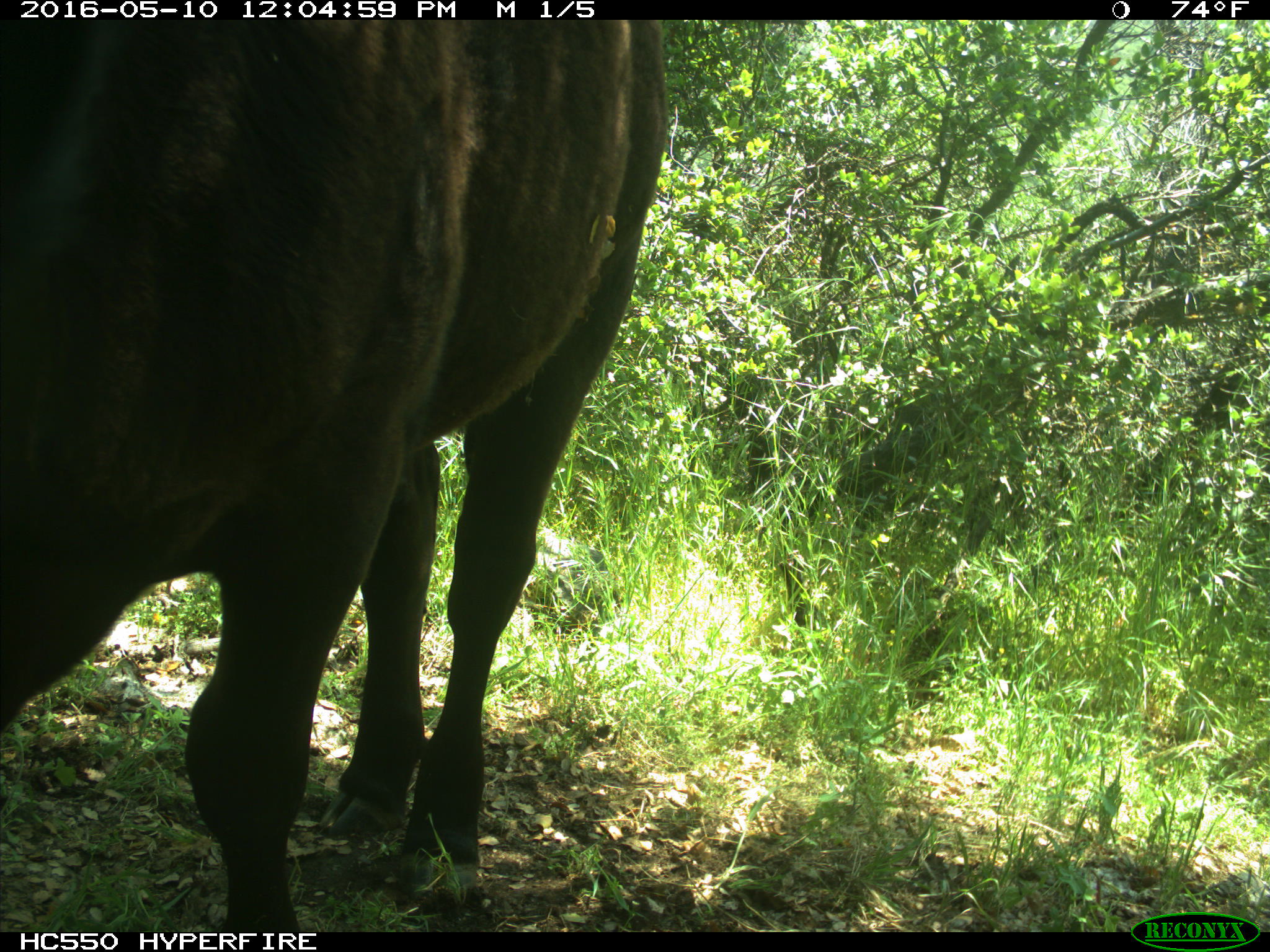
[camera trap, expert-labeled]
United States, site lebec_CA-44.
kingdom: Animalia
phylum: Chordata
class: Mammalia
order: Artiodactyla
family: Bovidae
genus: Bos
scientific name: Bos taurus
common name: domestic cow